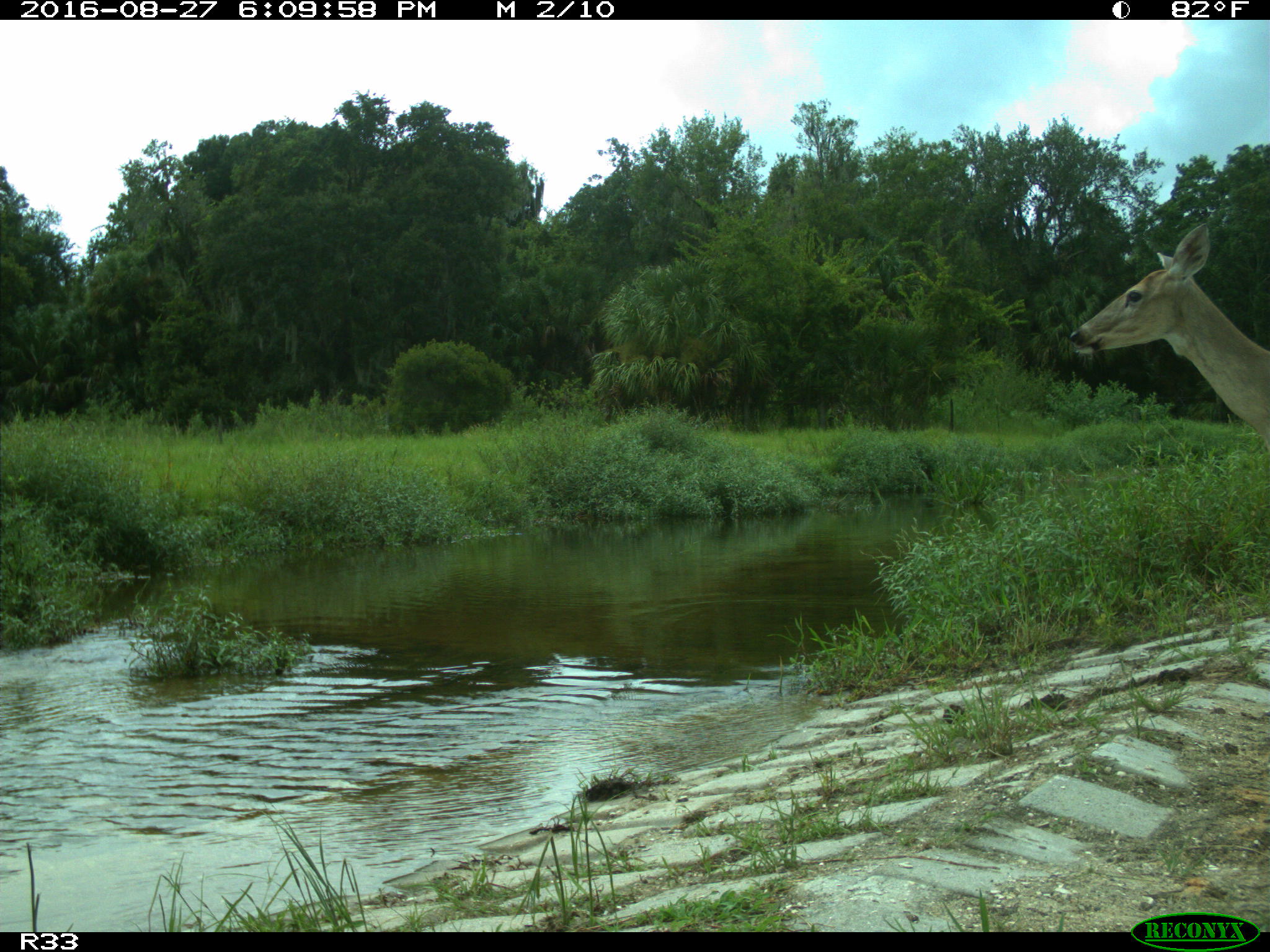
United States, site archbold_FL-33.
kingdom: Animalia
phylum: Chordata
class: Mammalia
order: Artiodactyla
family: Cervidae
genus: Odocoileus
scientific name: Odocoileus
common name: deer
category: unidentified deer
Unidentified deer (deer) (Odocoileus).